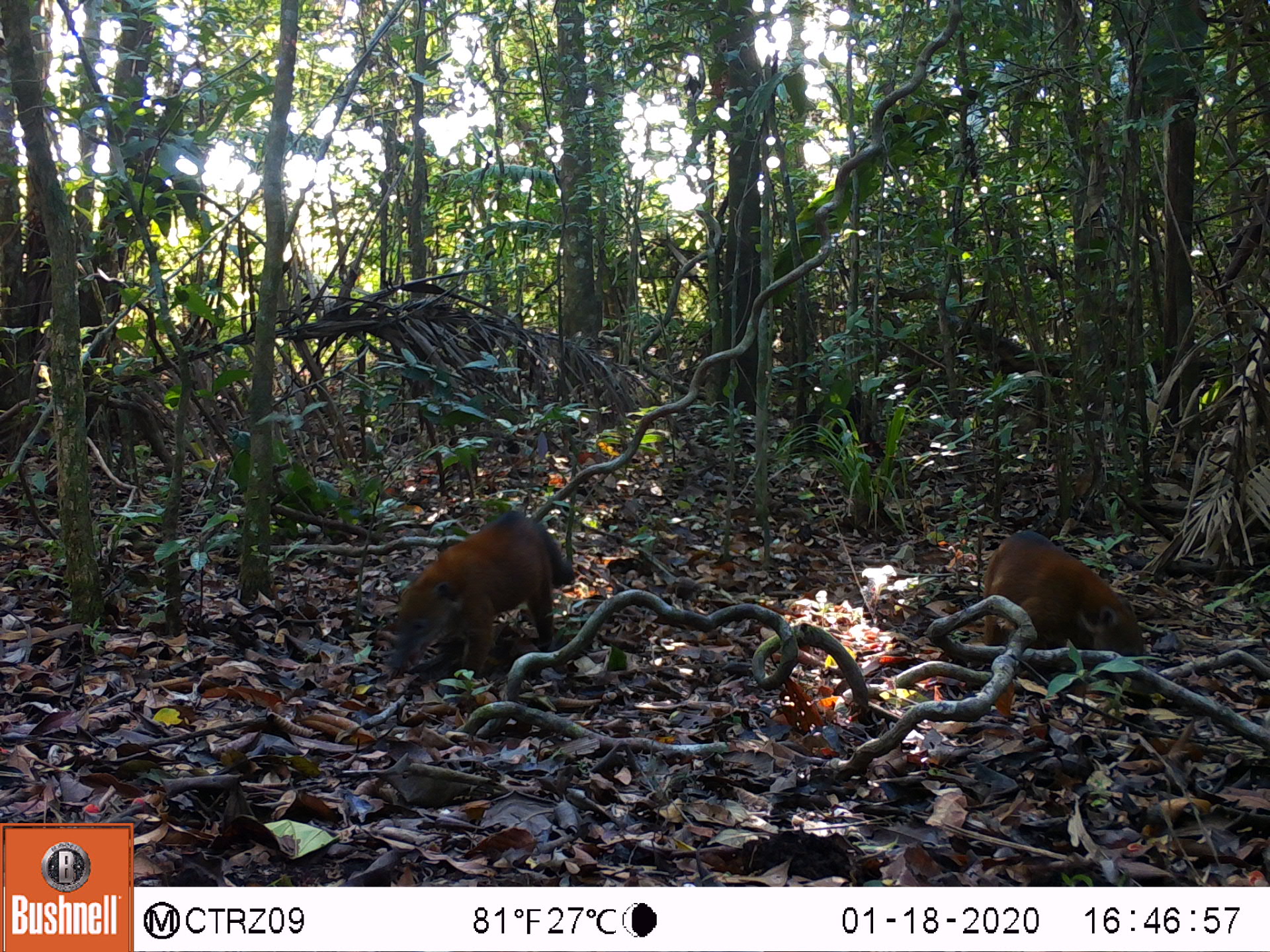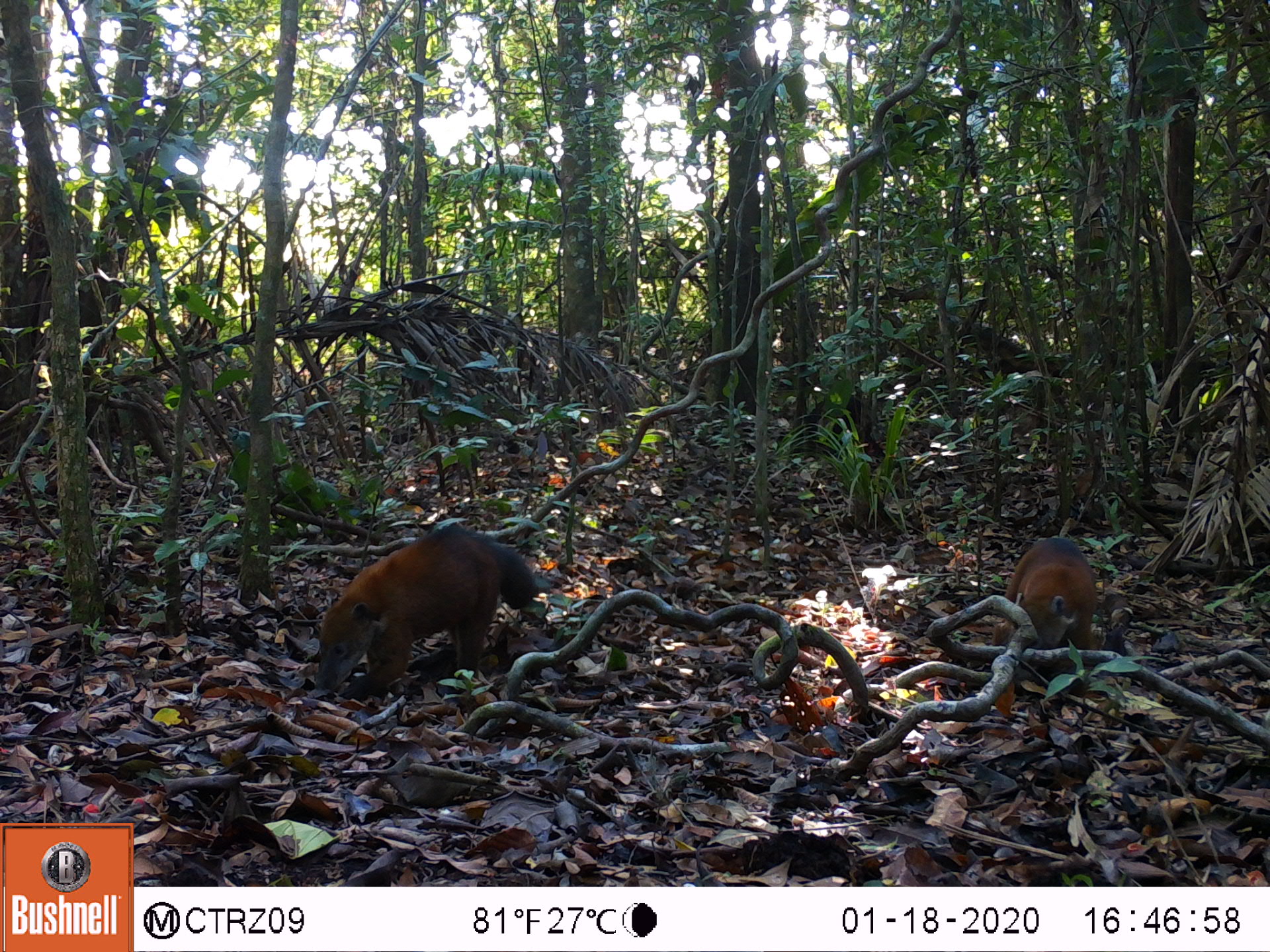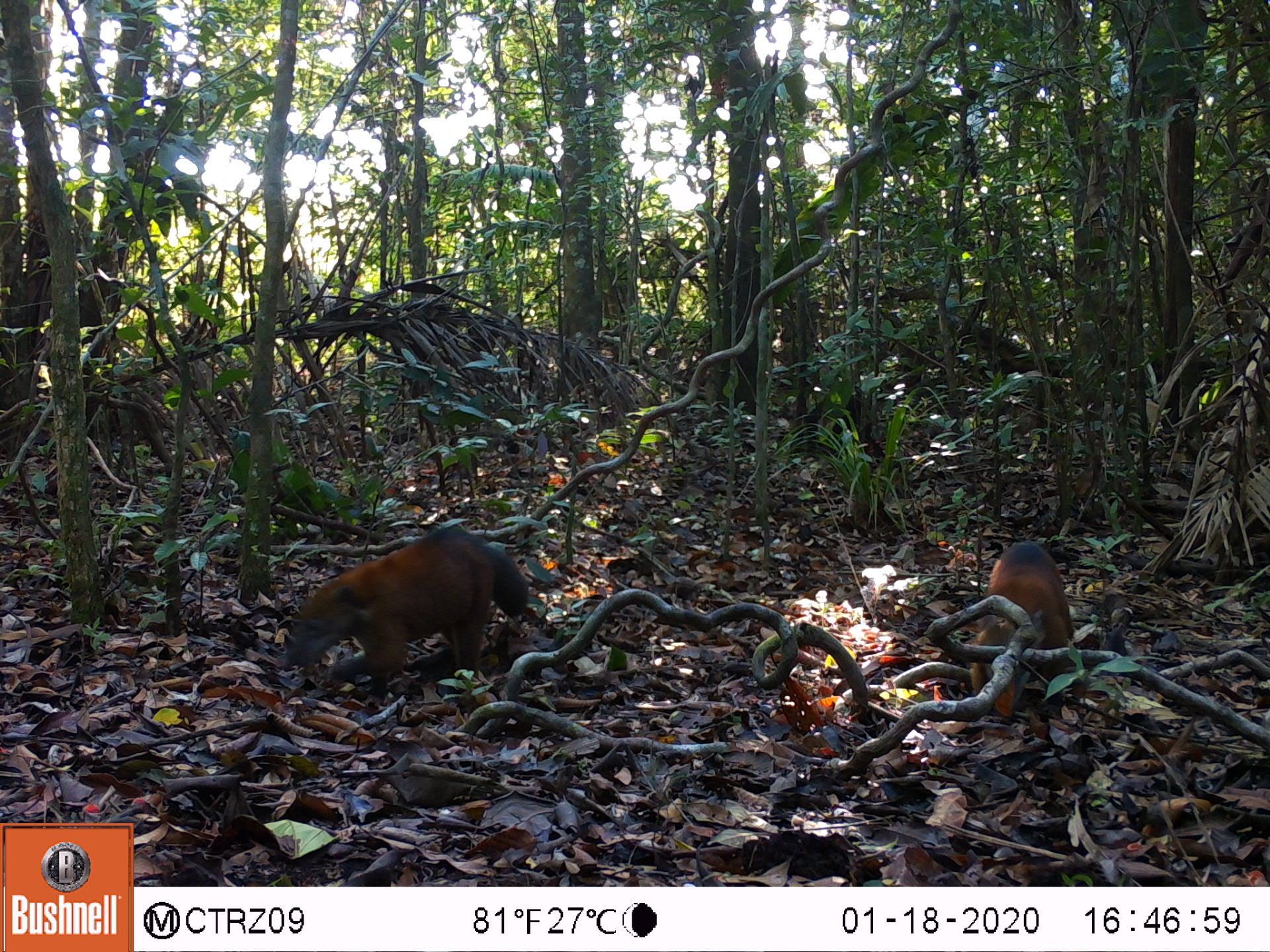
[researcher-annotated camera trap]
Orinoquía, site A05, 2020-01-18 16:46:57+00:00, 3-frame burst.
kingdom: Animalia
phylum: Chordata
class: Mammalia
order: Carnivora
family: Procyonidae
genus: Nasua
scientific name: Nasua nasua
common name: south american coati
South american coati (Nasua nasua).